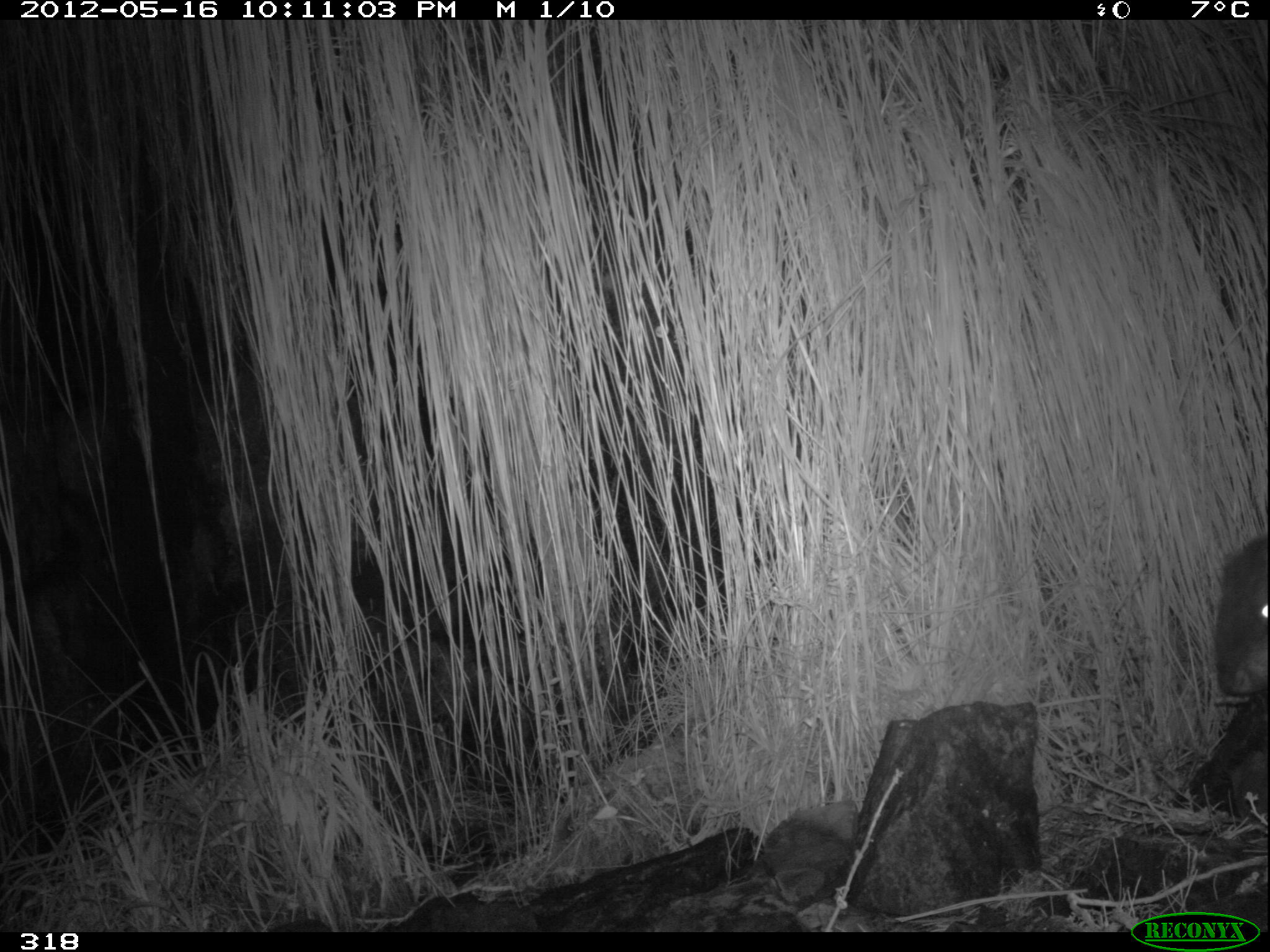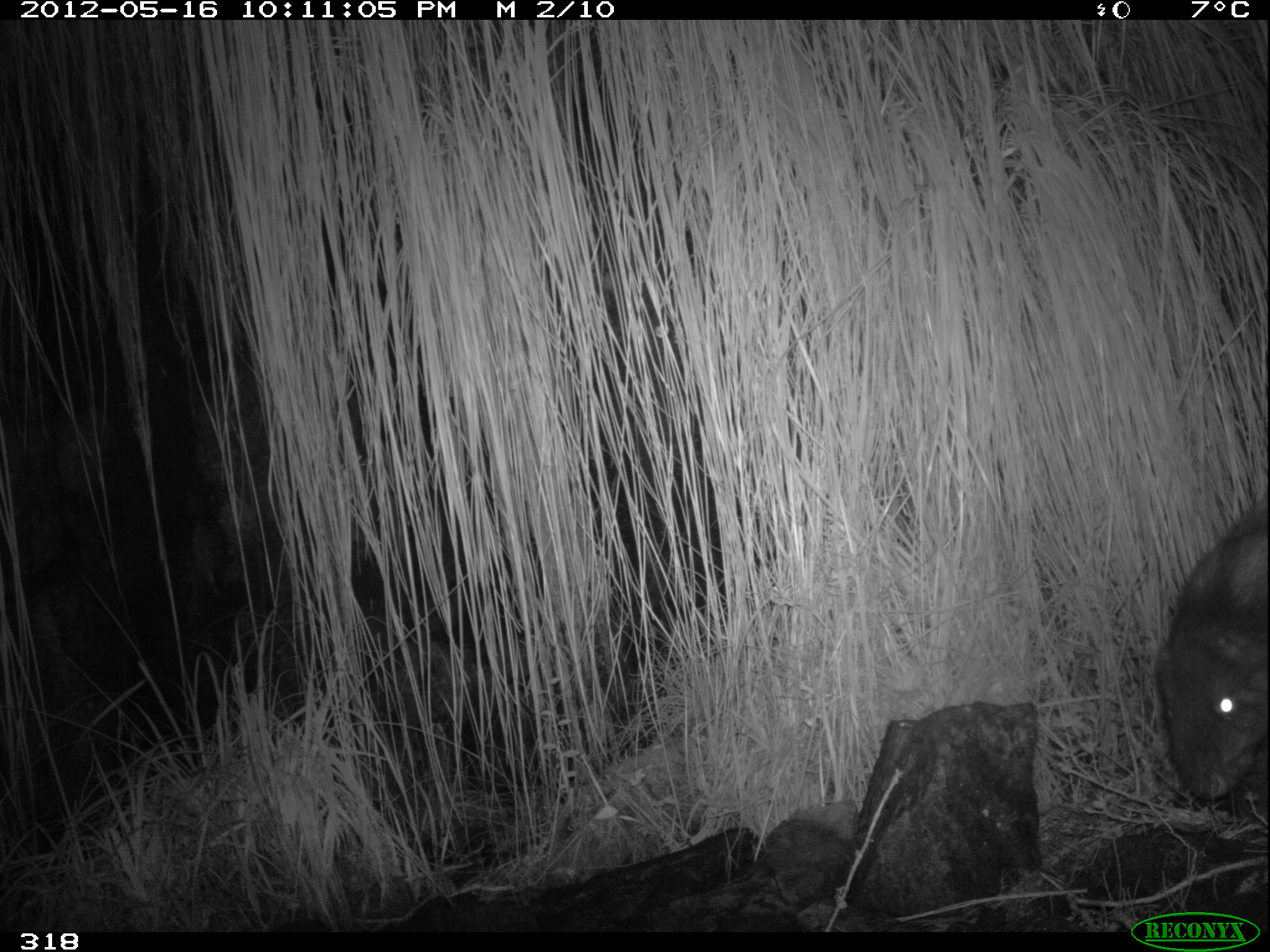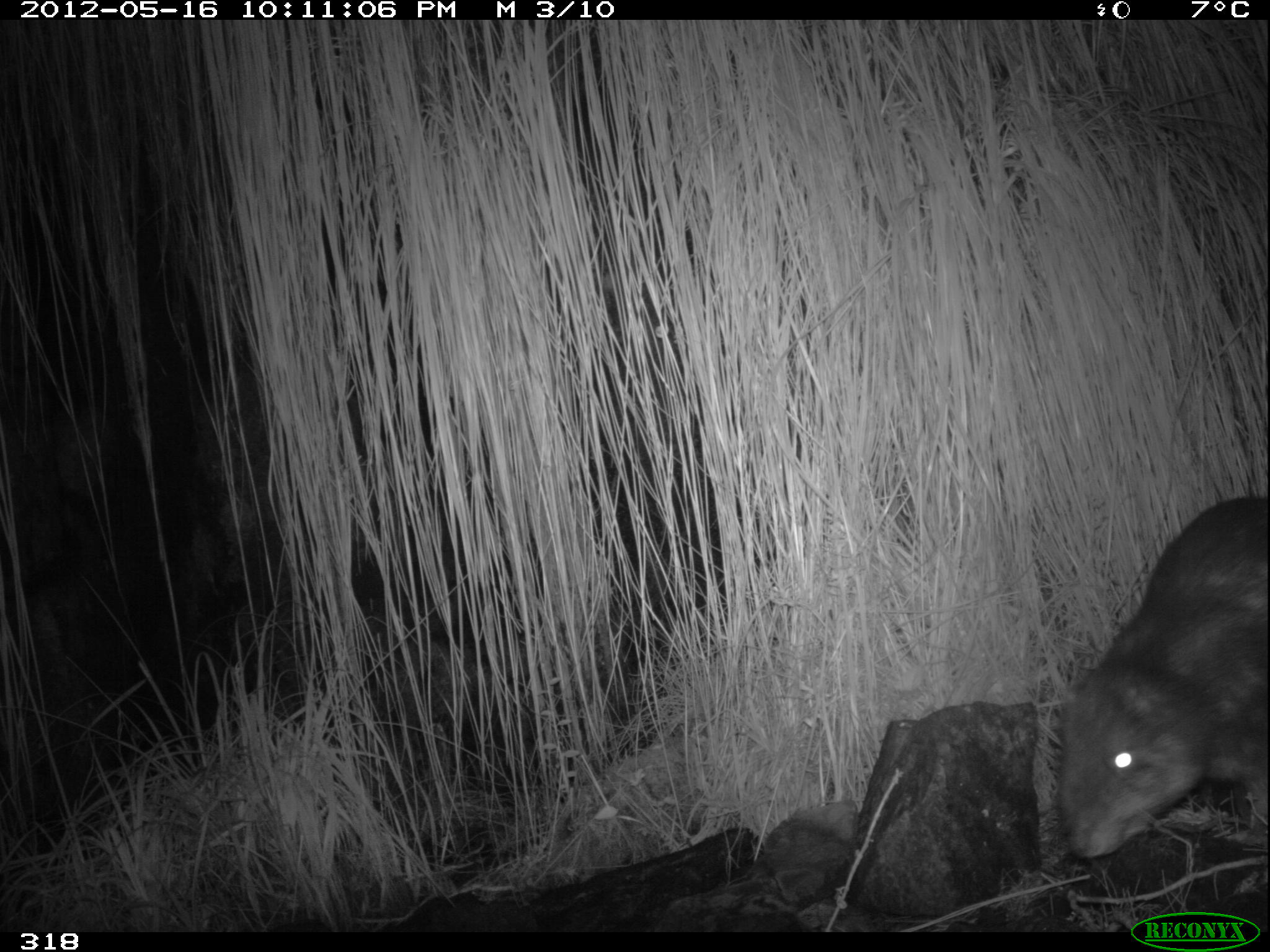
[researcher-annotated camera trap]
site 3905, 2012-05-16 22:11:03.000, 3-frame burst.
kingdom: Animalia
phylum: Chordata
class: Mammalia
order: Rodentia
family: Cuniculidae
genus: Cuniculus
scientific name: Cuniculus taczanowskii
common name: mountain paca